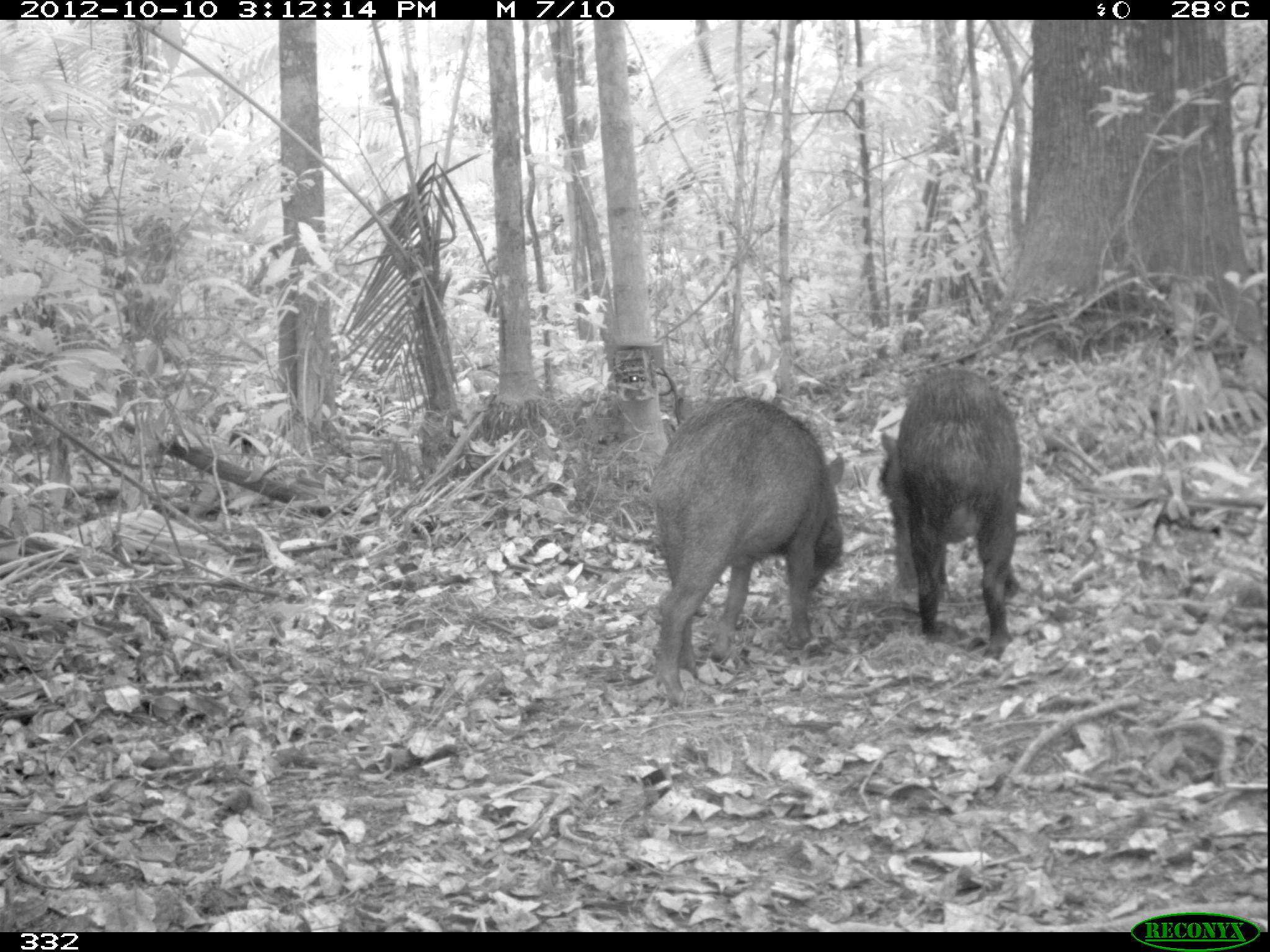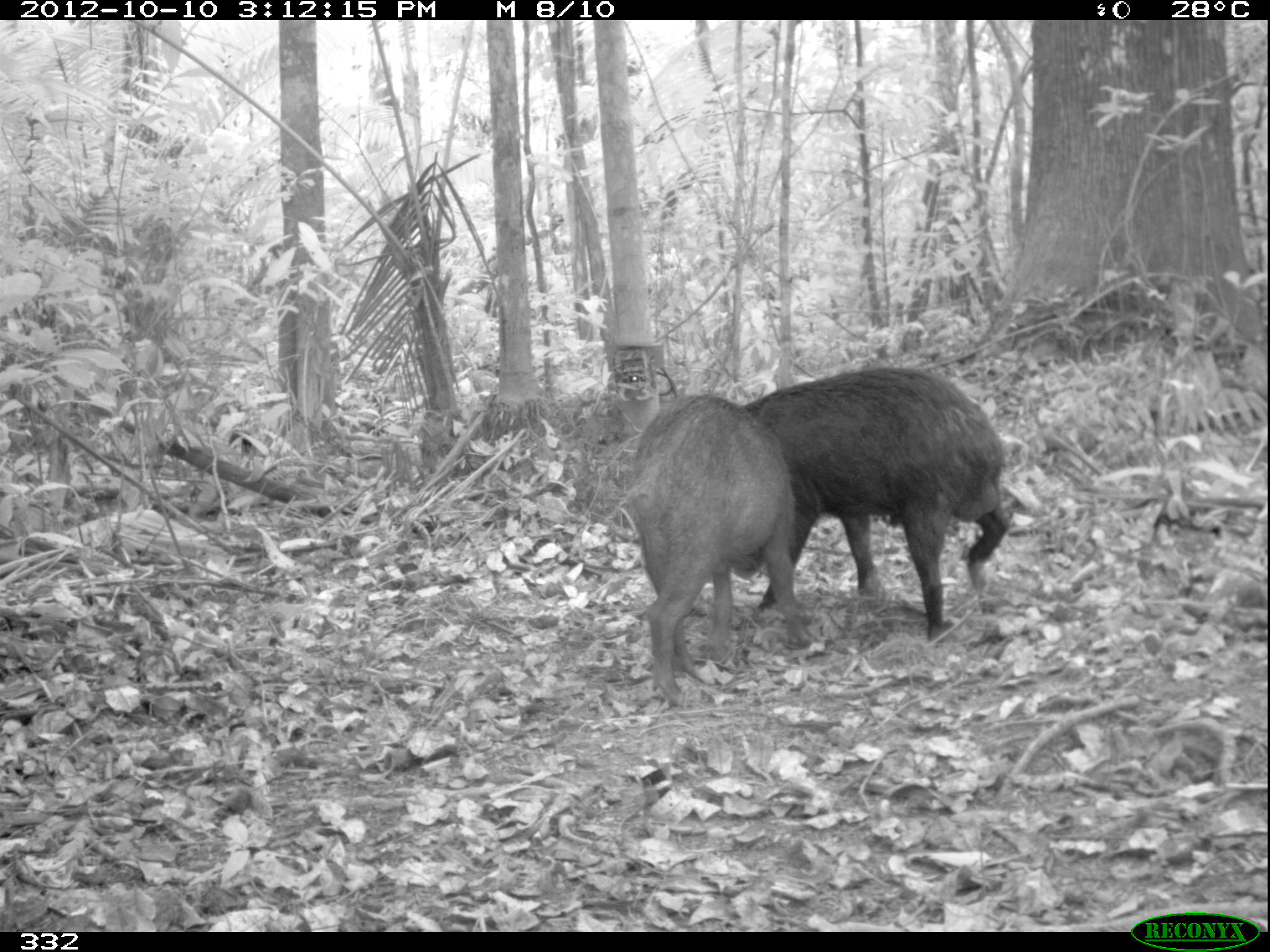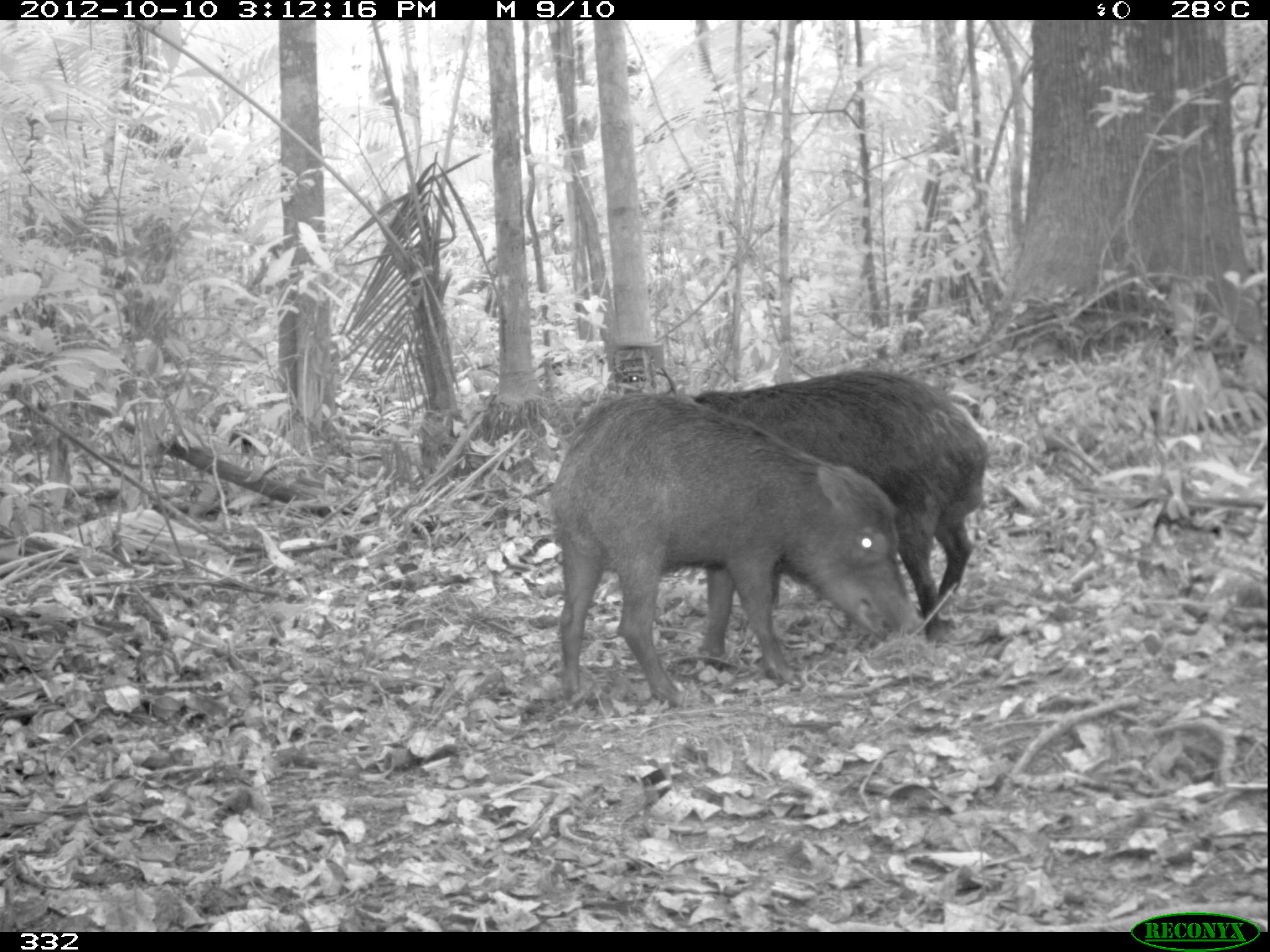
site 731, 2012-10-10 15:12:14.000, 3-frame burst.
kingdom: Animalia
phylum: Chordata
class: Mammalia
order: Artiodactyla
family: Tayassuidae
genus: Tayassu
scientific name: Tayassu pecari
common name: white-lipped peccary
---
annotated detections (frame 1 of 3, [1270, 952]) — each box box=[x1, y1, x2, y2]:
tayassu pecari: box=[650, 394, 845, 707]; box=[877, 366, 1023, 659]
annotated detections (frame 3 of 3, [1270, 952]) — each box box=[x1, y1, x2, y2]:
tayassu pecari: box=[549, 392, 922, 707]; box=[693, 368, 990, 645]